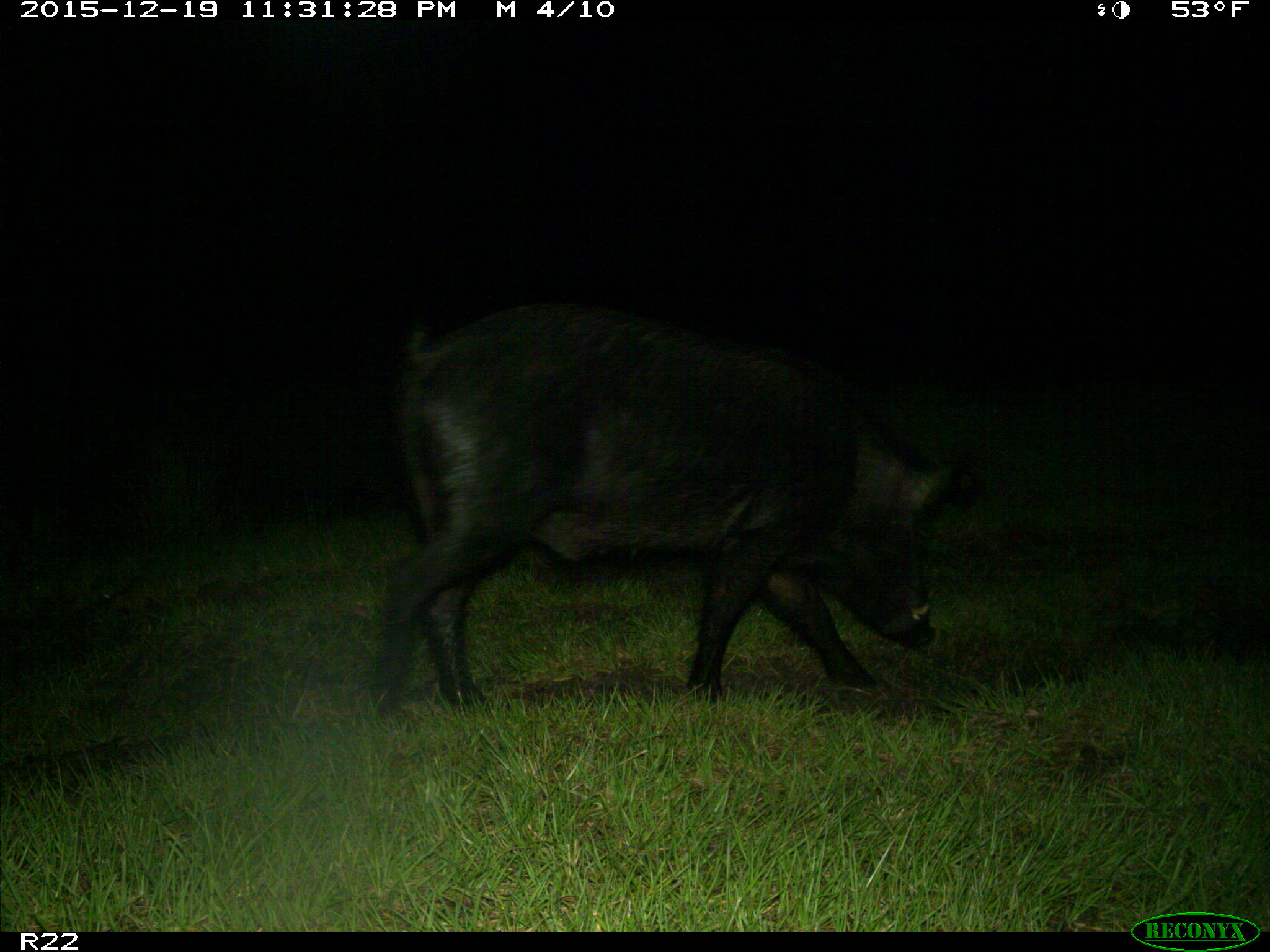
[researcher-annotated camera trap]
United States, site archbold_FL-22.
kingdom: Animalia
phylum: Chordata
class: Mammalia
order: Artiodactyla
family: Suidae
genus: Sus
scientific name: Sus scrofa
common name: wild boar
Sus scrofa (wild boar).